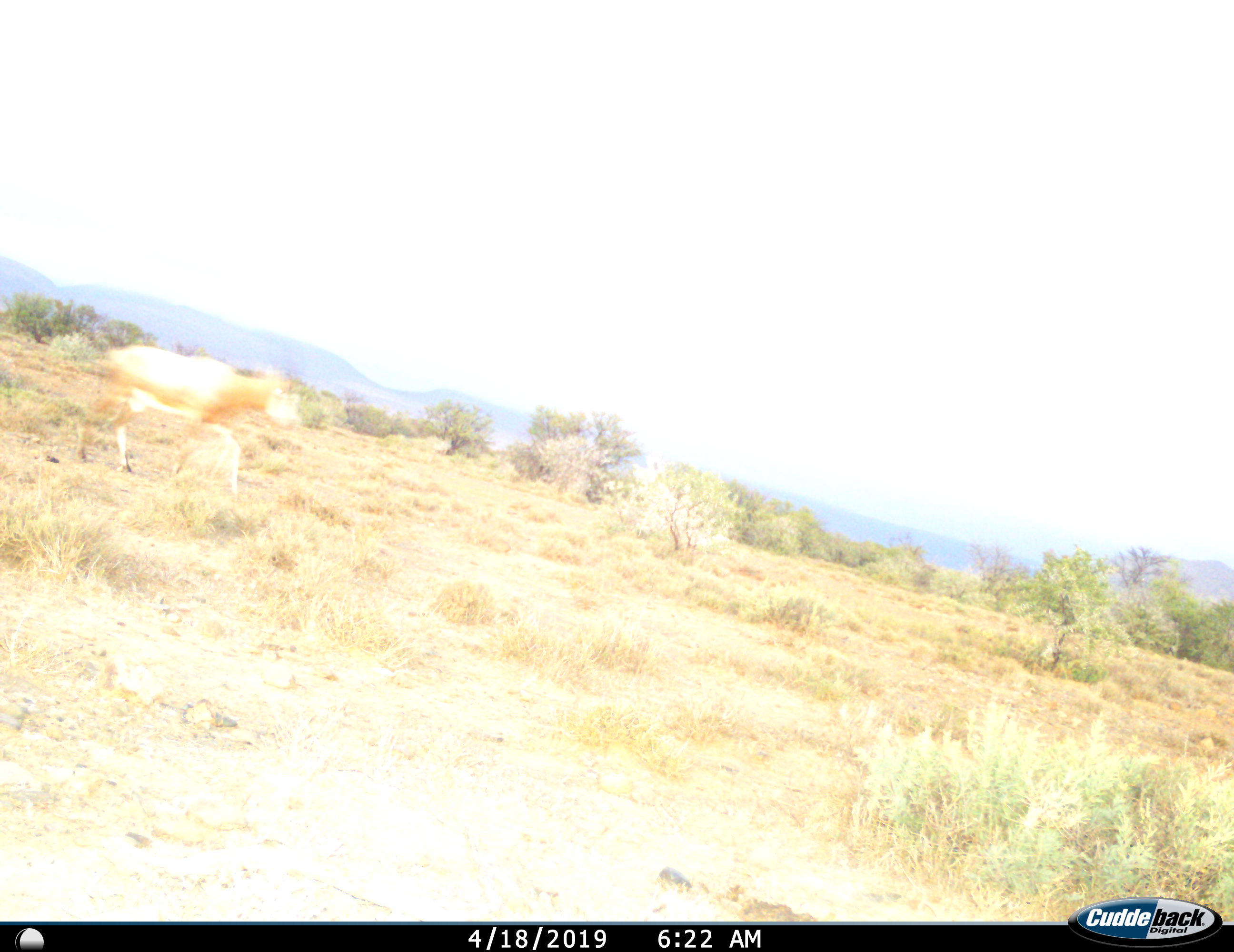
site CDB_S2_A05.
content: unidentified animal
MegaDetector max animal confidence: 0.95